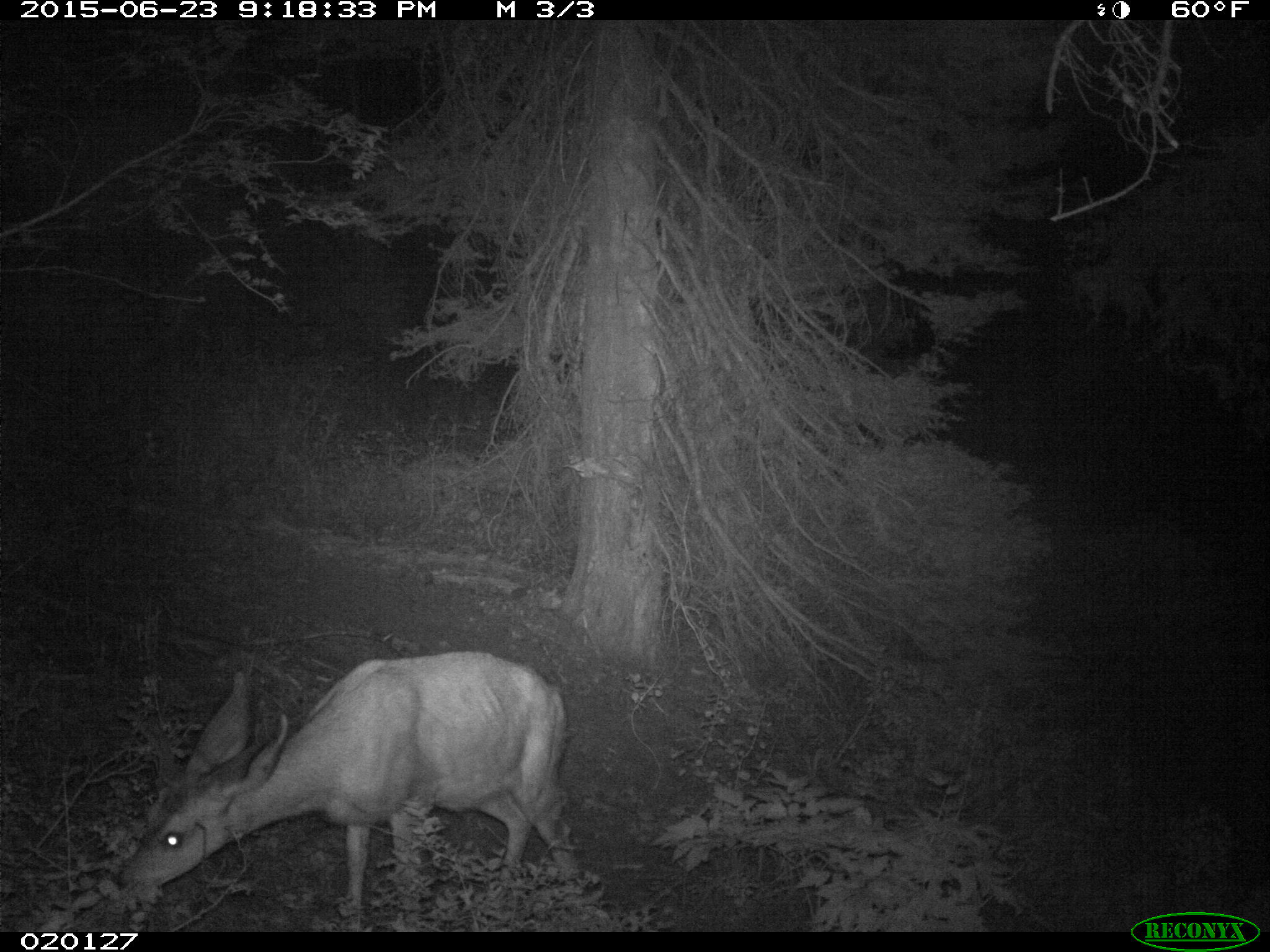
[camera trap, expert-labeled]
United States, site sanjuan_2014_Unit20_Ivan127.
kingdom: Animalia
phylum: Chordata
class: Mammalia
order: Artiodactyla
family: Cervidae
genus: Odocoileus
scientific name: Odocoileus hemionus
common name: mule deer